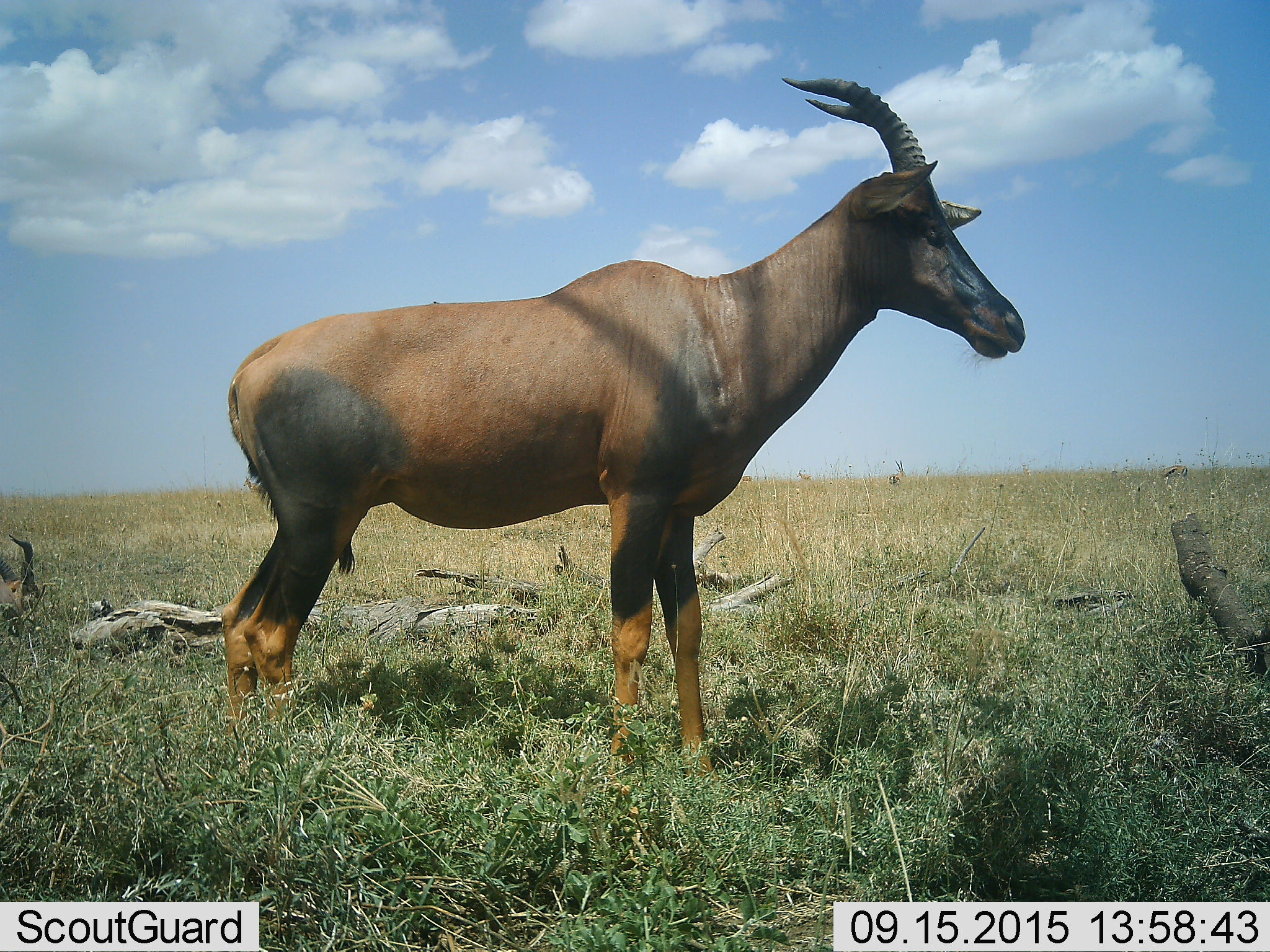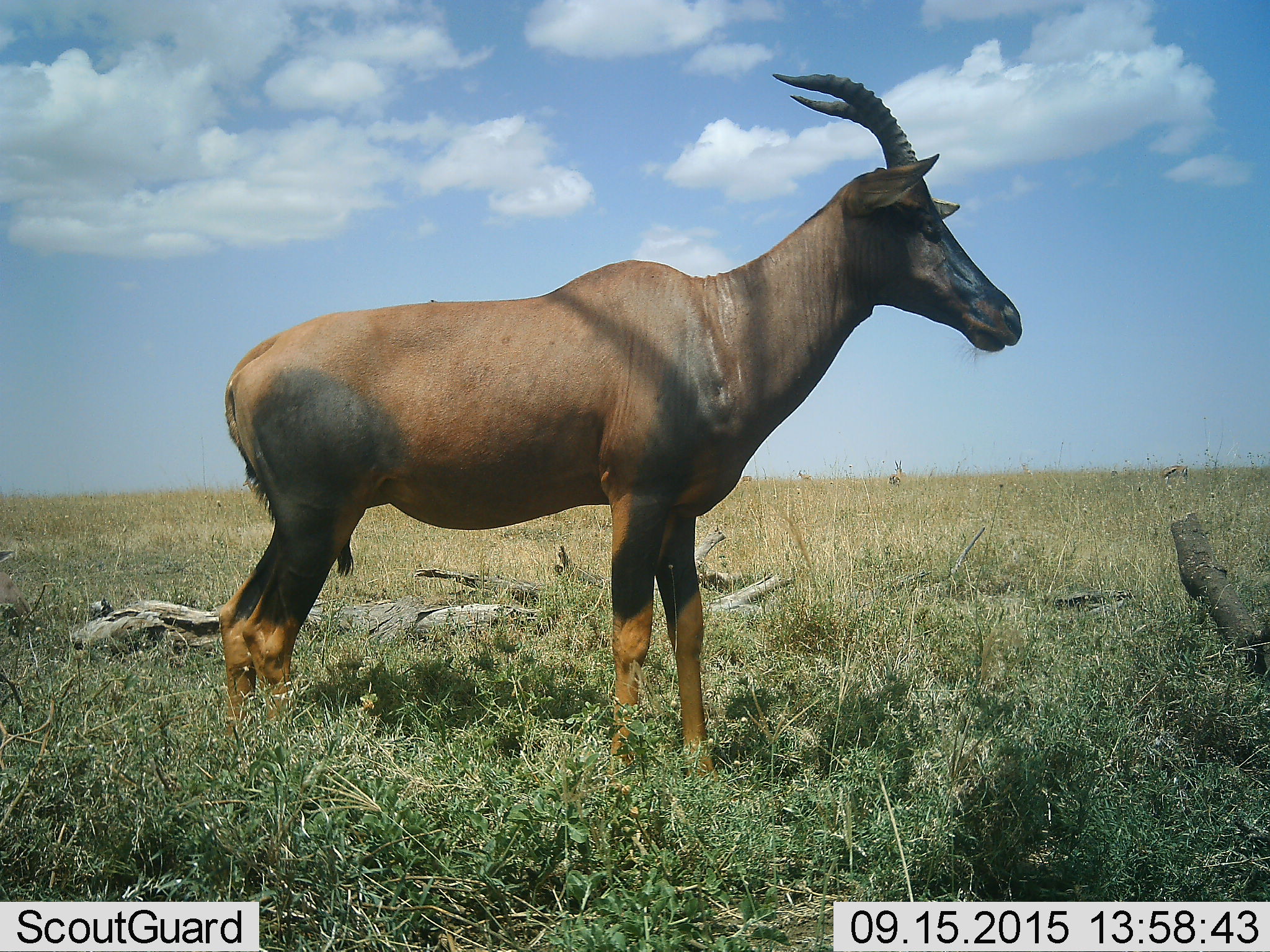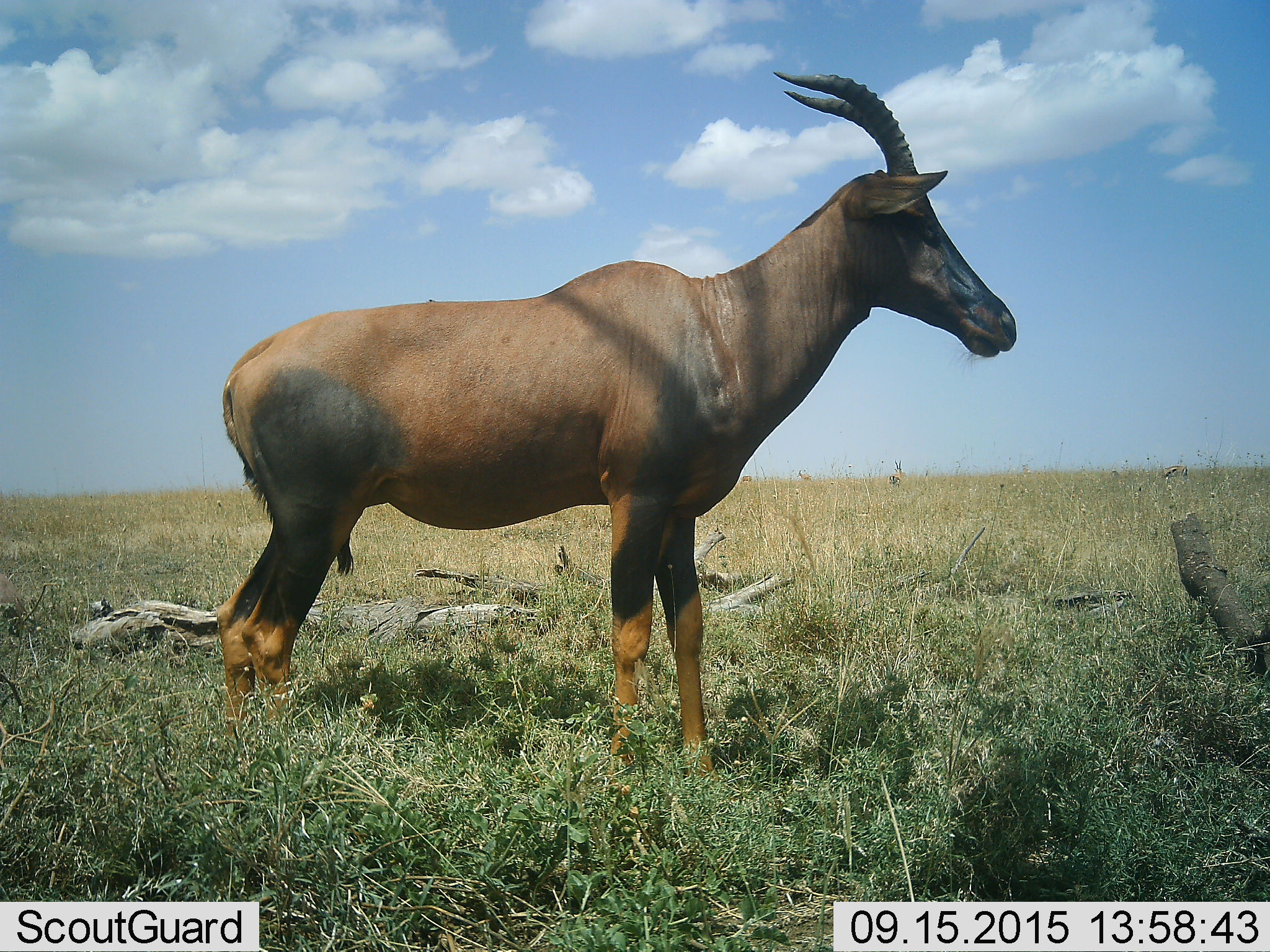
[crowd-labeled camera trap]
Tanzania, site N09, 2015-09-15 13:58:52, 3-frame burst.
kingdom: Animalia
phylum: Chordata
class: Mammalia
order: Artiodactyla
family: Bovidae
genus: Damaliscus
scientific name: Damaliscus lunatus jimela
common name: topi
Topi (Damaliscus lunatus jimela), count 2. Behavior (volunteer vote fractions): standing 100%, resting 14%, moving 0%, interacting 0%. Young present (vote fraction): 0%. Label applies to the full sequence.